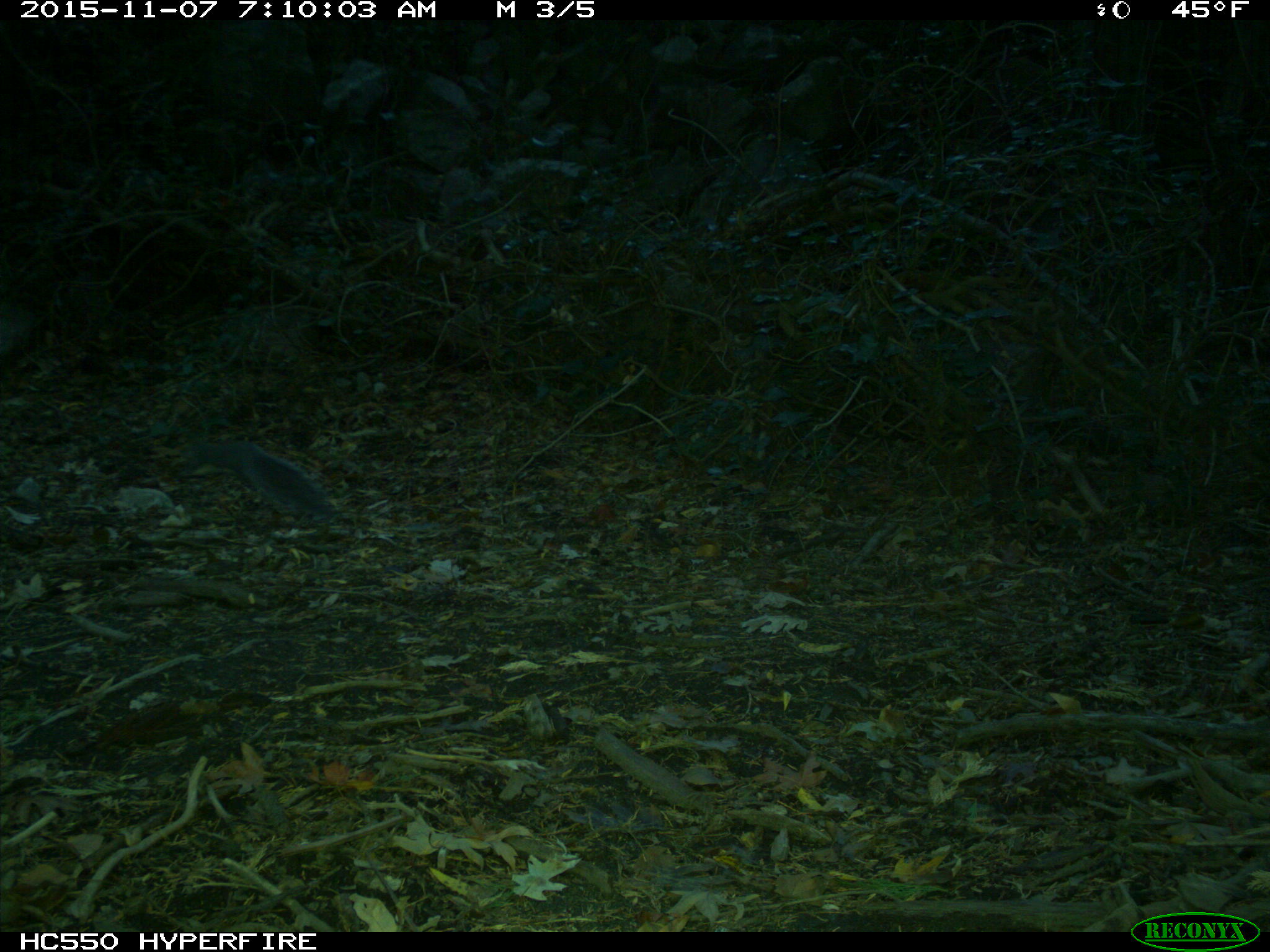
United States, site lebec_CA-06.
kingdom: Animalia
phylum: Chordata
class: Mammalia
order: Rodentia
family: Sciuridae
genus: Sciurus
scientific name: Sciurus carolinensis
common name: eastern gray squirrel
Sciurus carolinensis (eastern gray squirrel).